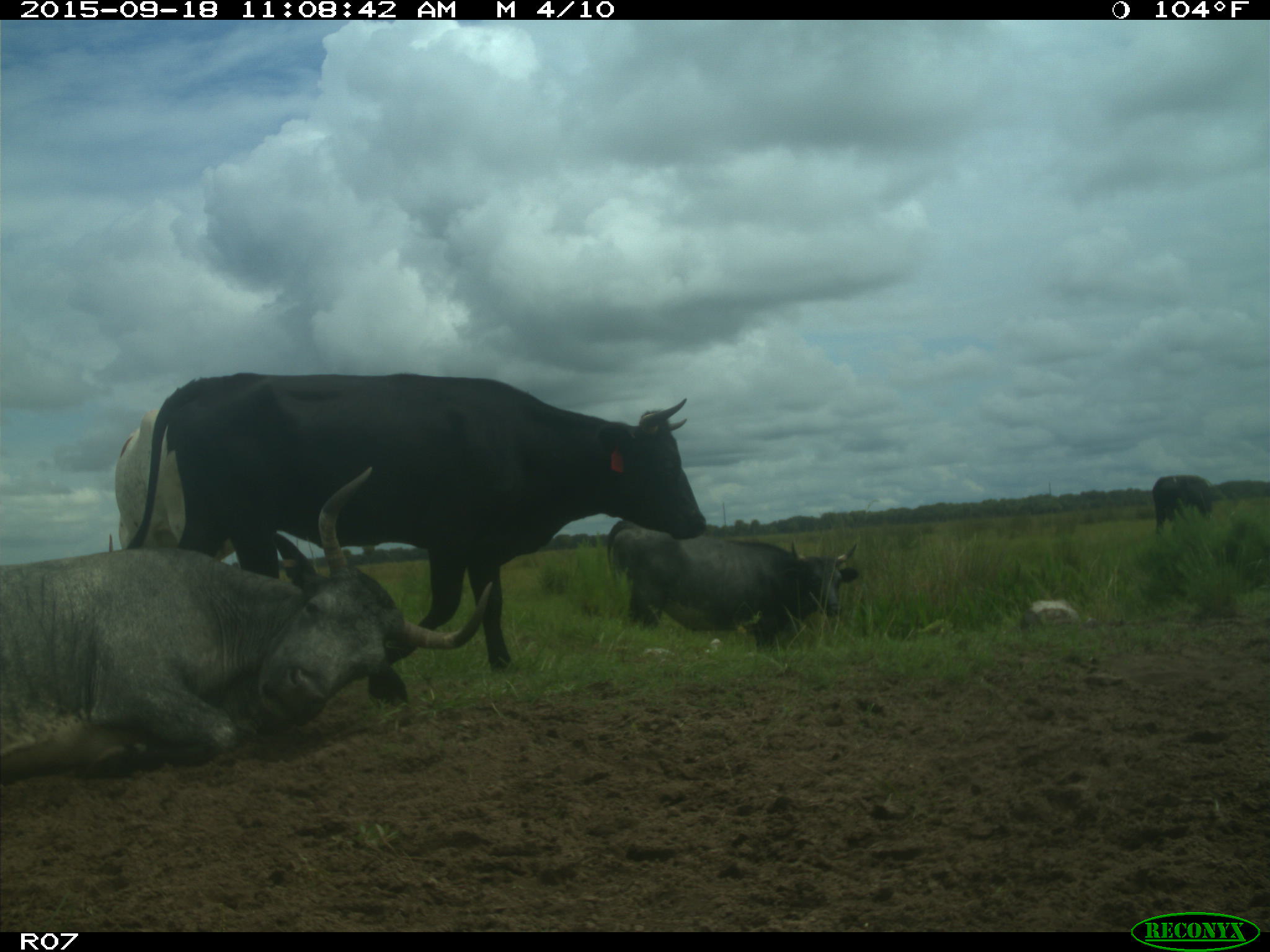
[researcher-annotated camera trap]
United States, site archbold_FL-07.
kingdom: Animalia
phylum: Chordata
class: Mammalia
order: Artiodactyla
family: Bovidae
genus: Bos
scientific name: Bos taurus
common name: domestic cow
Bos taurus (domestic cow).